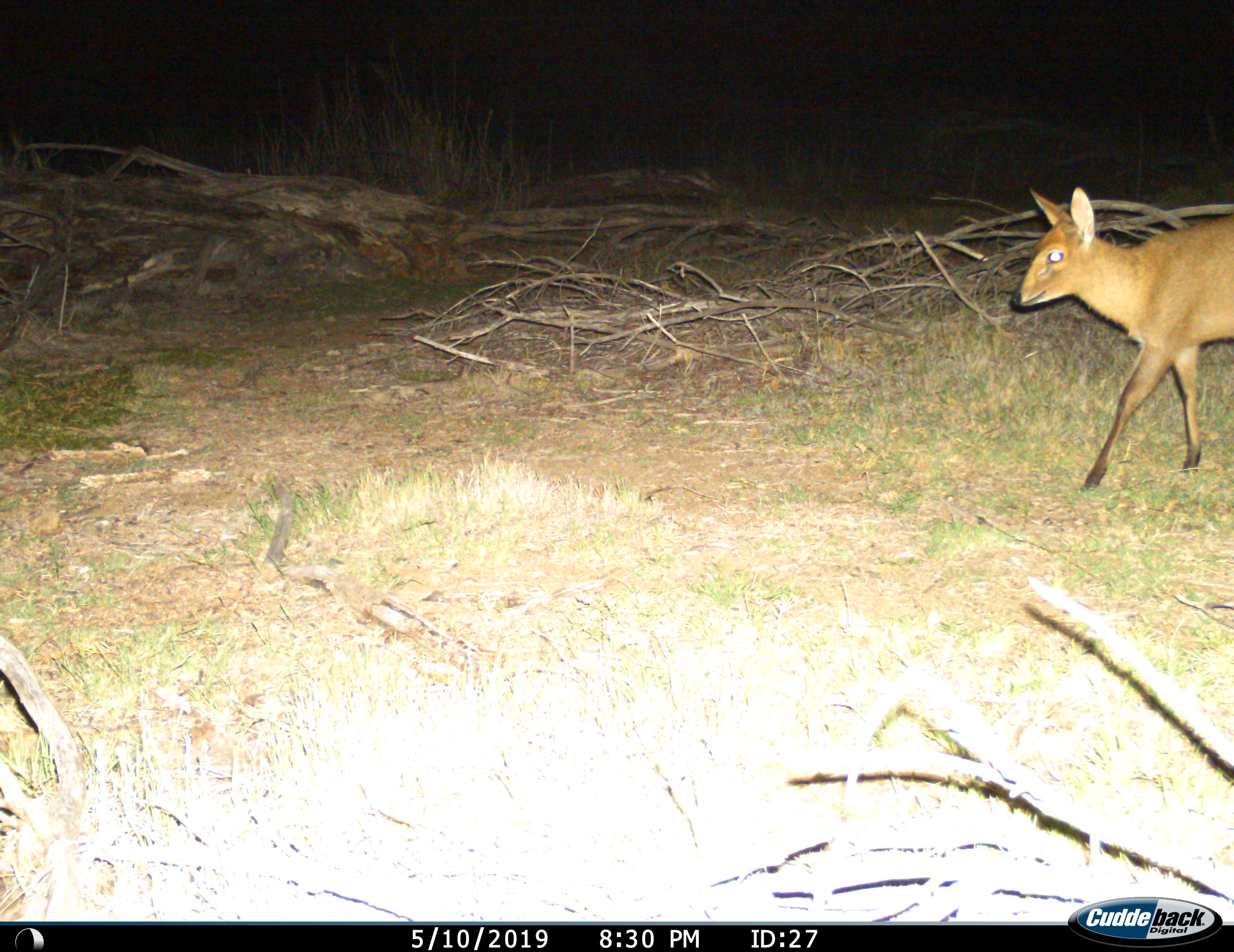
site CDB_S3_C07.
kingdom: Animalia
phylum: Chordata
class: Mammalia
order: Artiodactyla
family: Bovidae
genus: Sylvicapra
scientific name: Sylvicapra grimmia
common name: common duiker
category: duikercommongrey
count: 1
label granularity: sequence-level